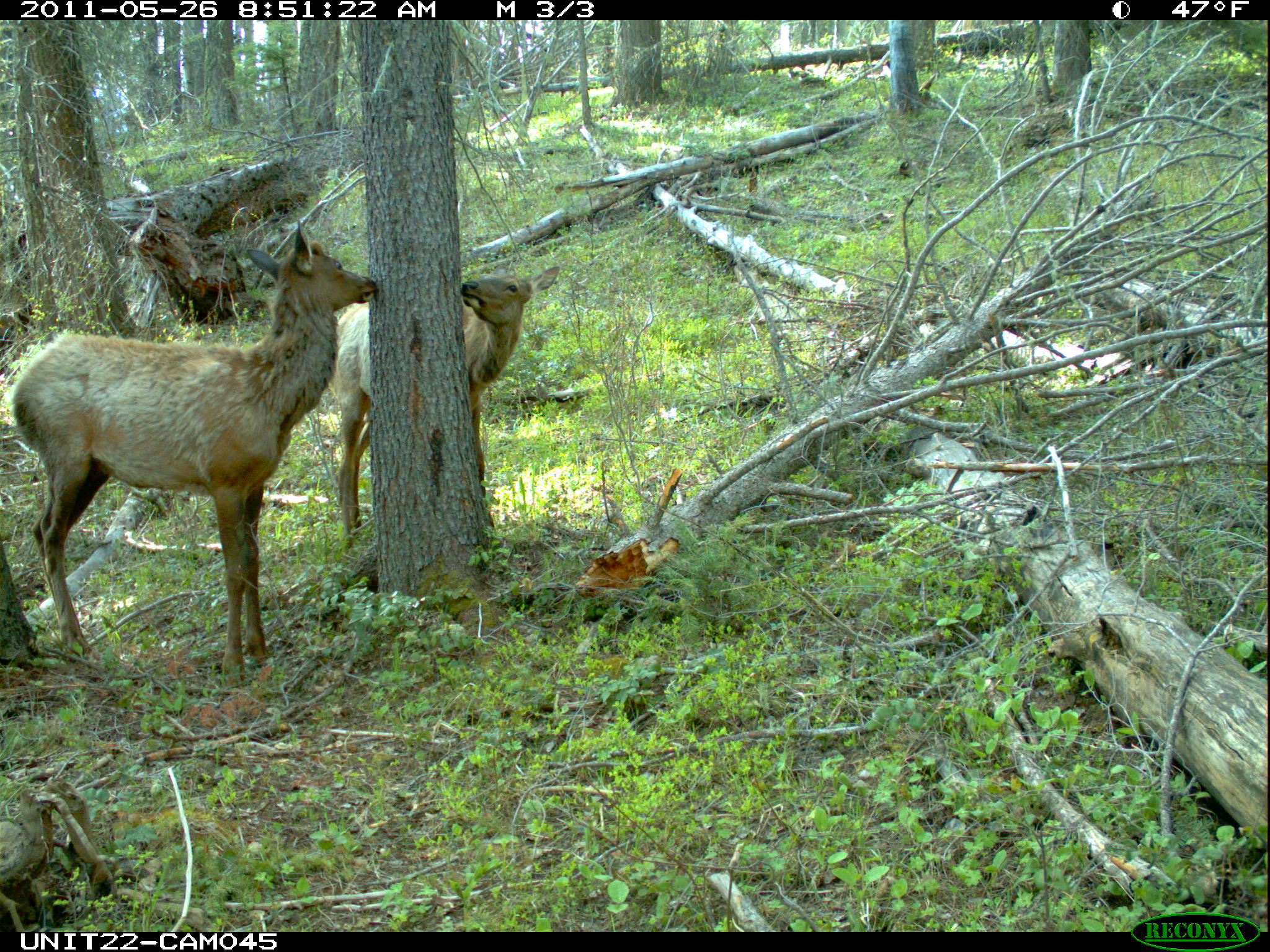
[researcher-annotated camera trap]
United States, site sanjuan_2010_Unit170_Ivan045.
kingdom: Animalia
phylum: Chordata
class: Mammalia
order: Artiodactyla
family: Cervidae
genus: Cervus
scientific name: Cervus elaphus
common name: red deer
Cervus elaphus (red deer).